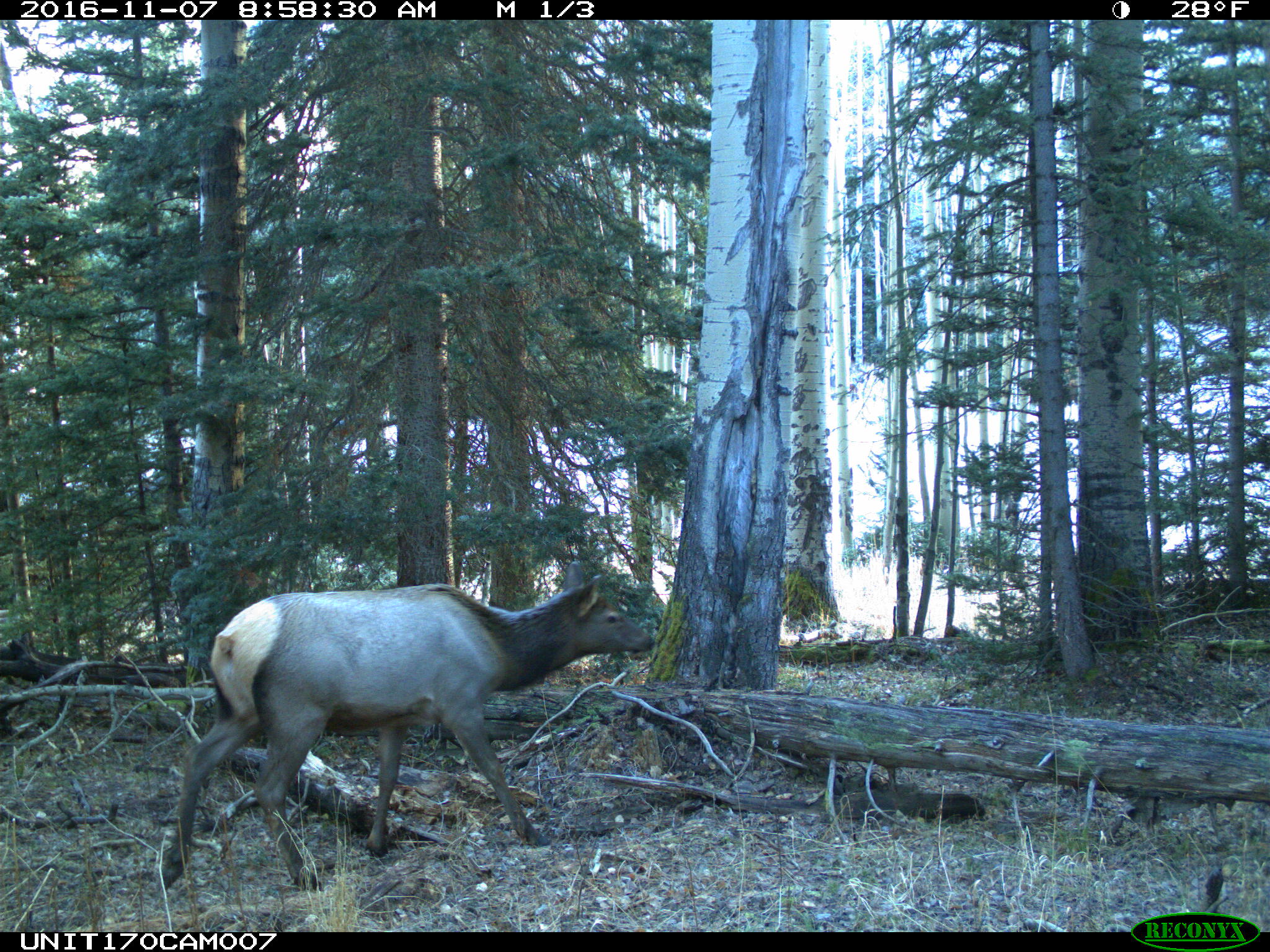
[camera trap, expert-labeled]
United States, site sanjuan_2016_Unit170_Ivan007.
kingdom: Animalia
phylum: Chordata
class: Mammalia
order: Artiodactyla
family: Cervidae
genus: Cervus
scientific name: Cervus elaphus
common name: red deer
Cervus elaphus (red deer).